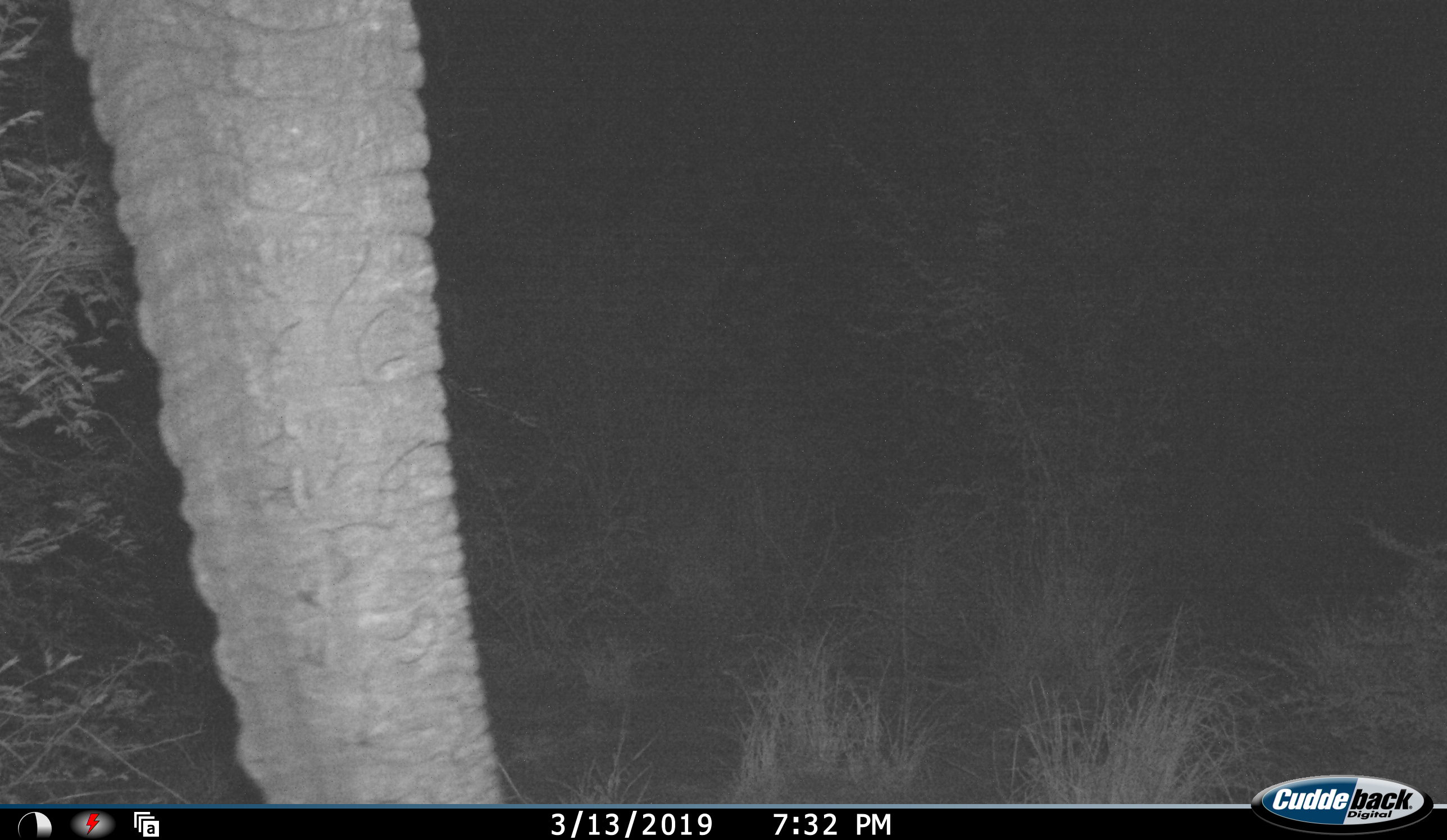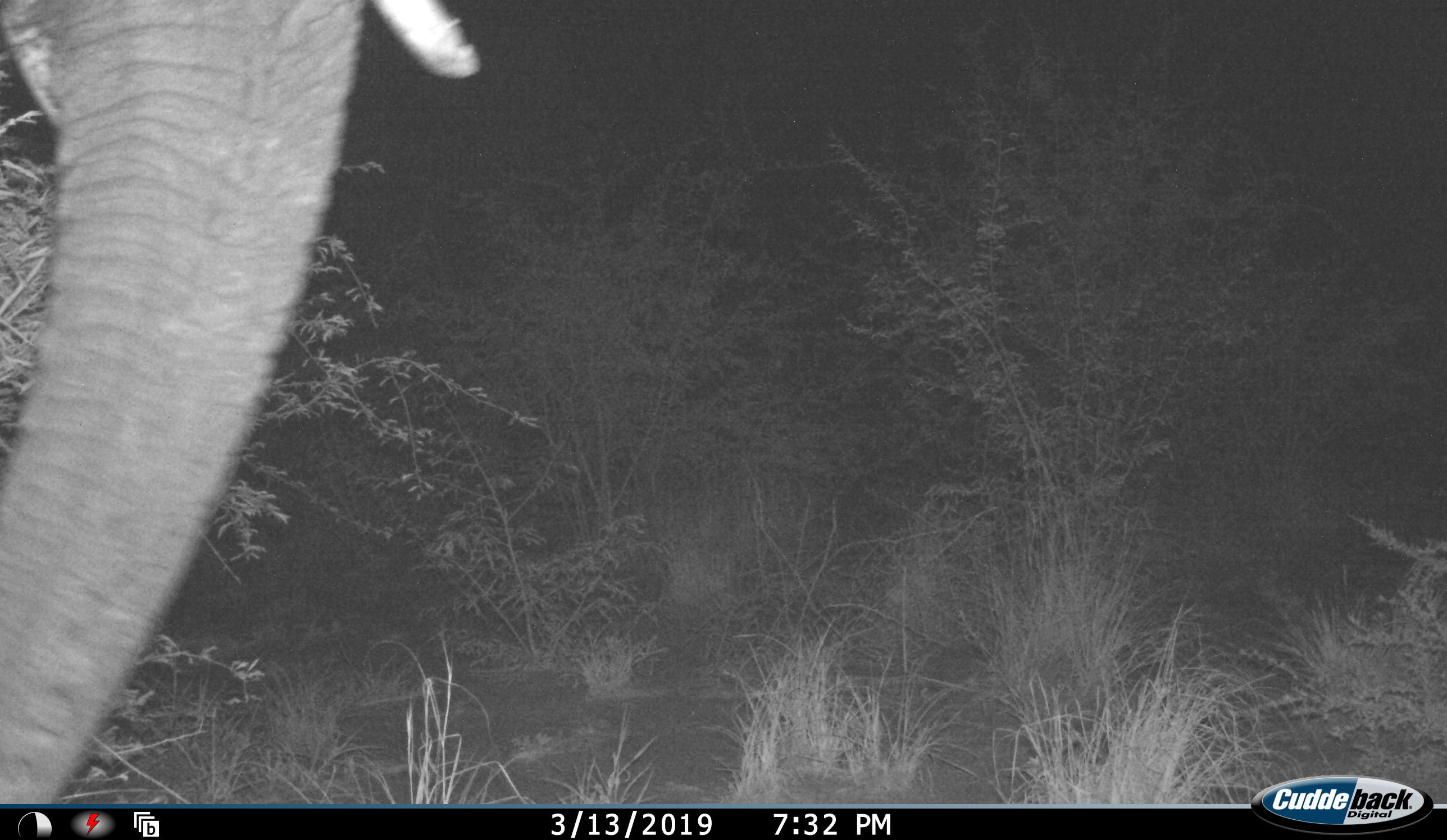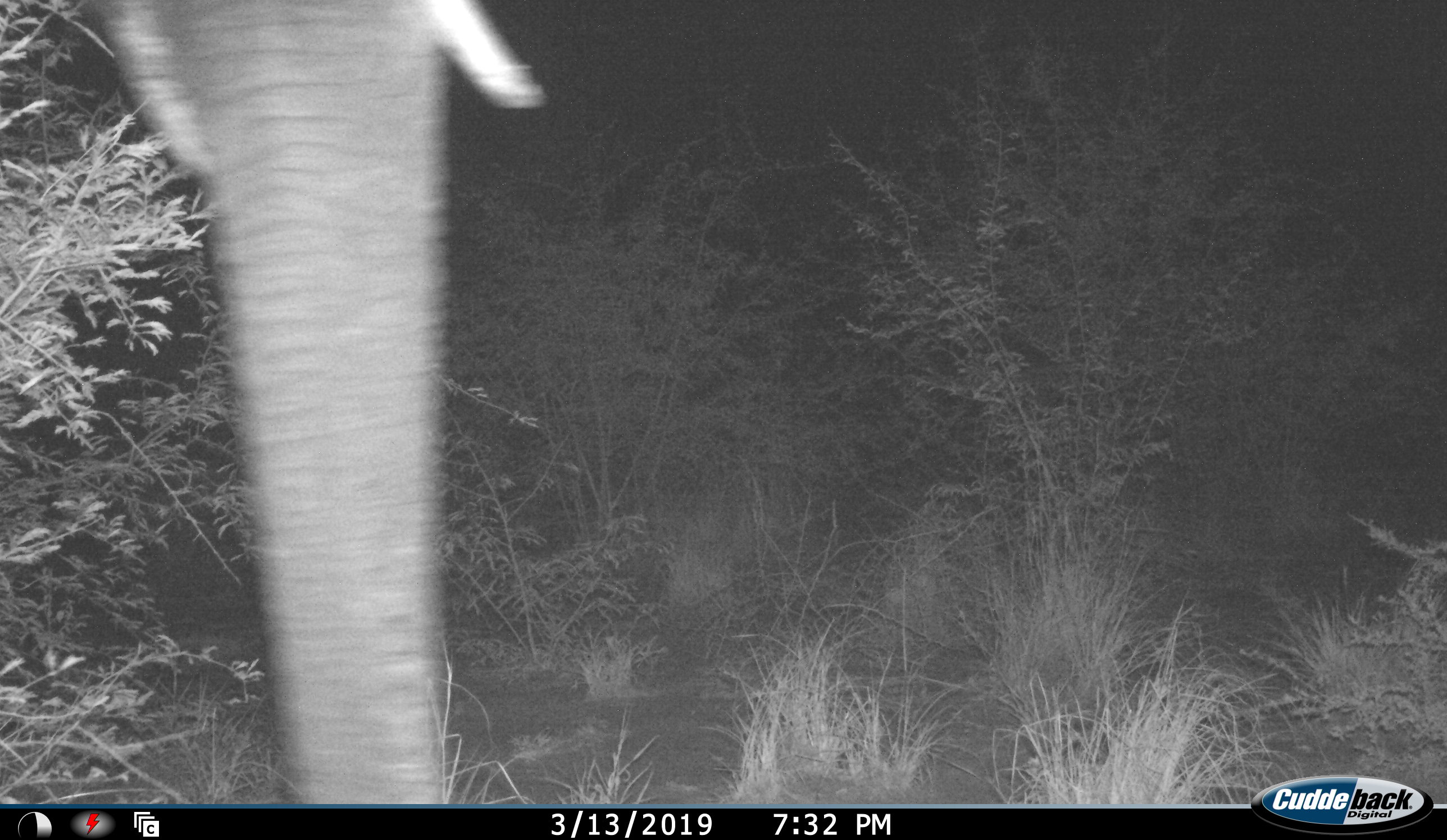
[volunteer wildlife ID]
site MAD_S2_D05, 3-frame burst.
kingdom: Animalia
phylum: Chordata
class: Mammalia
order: Proboscidea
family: Elephantidae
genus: Loxodonta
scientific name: Loxodonta africana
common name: african bush elephant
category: elephant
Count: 1.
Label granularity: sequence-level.